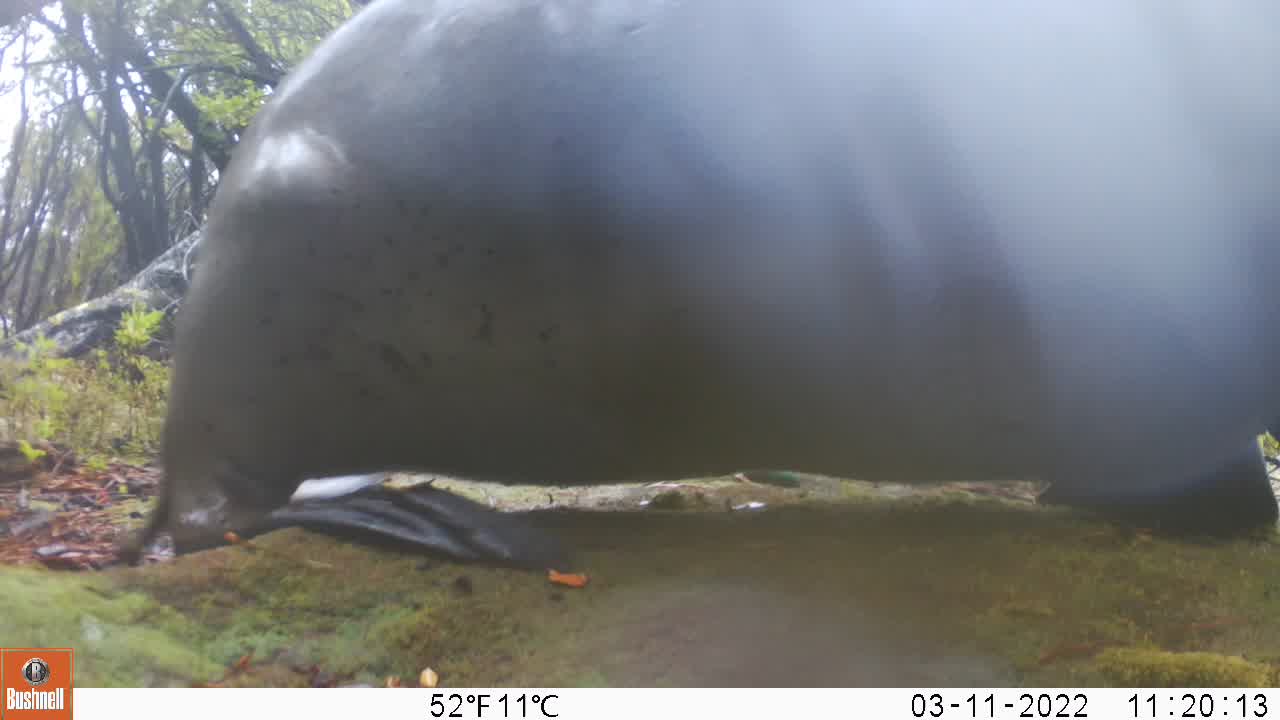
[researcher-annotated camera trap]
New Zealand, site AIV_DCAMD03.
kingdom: Animalia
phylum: Chordata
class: Mammalia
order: Carnivora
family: Otariidae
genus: Phocarctos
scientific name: Phocarctos hookeri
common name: new zealand sea lion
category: sealion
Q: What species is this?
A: Sealion (new zealand sea lion) (Phocarctos hookeri).